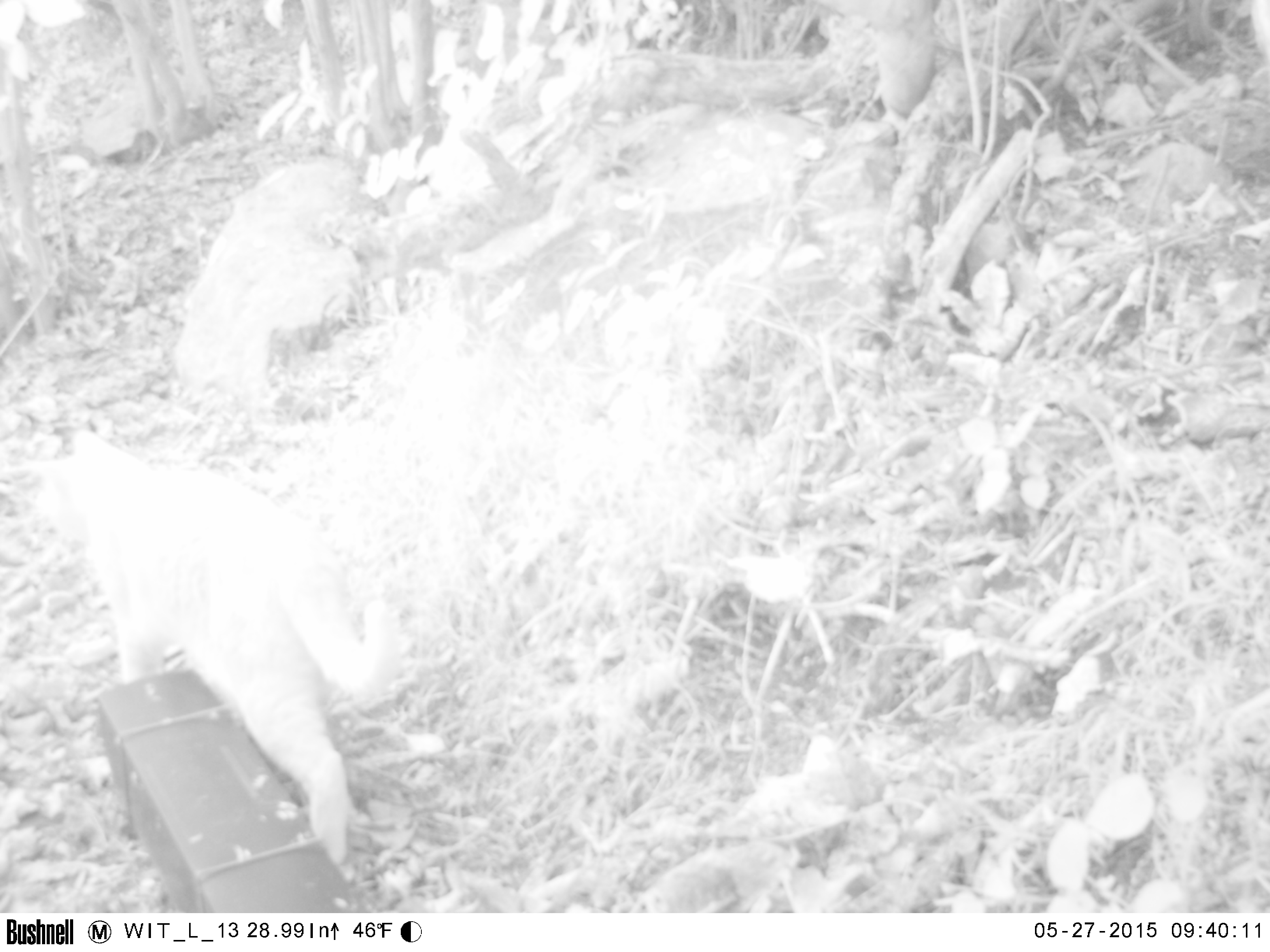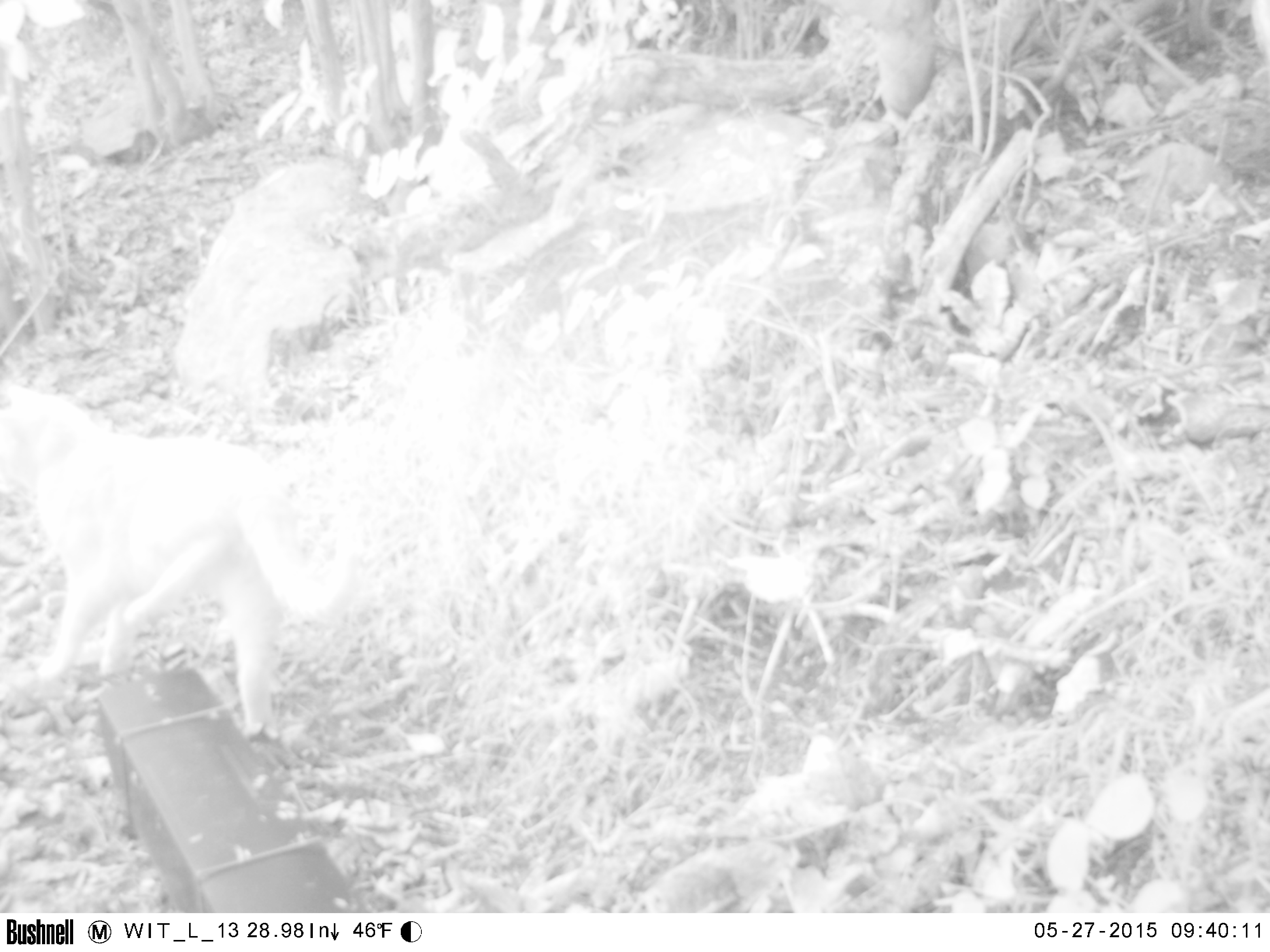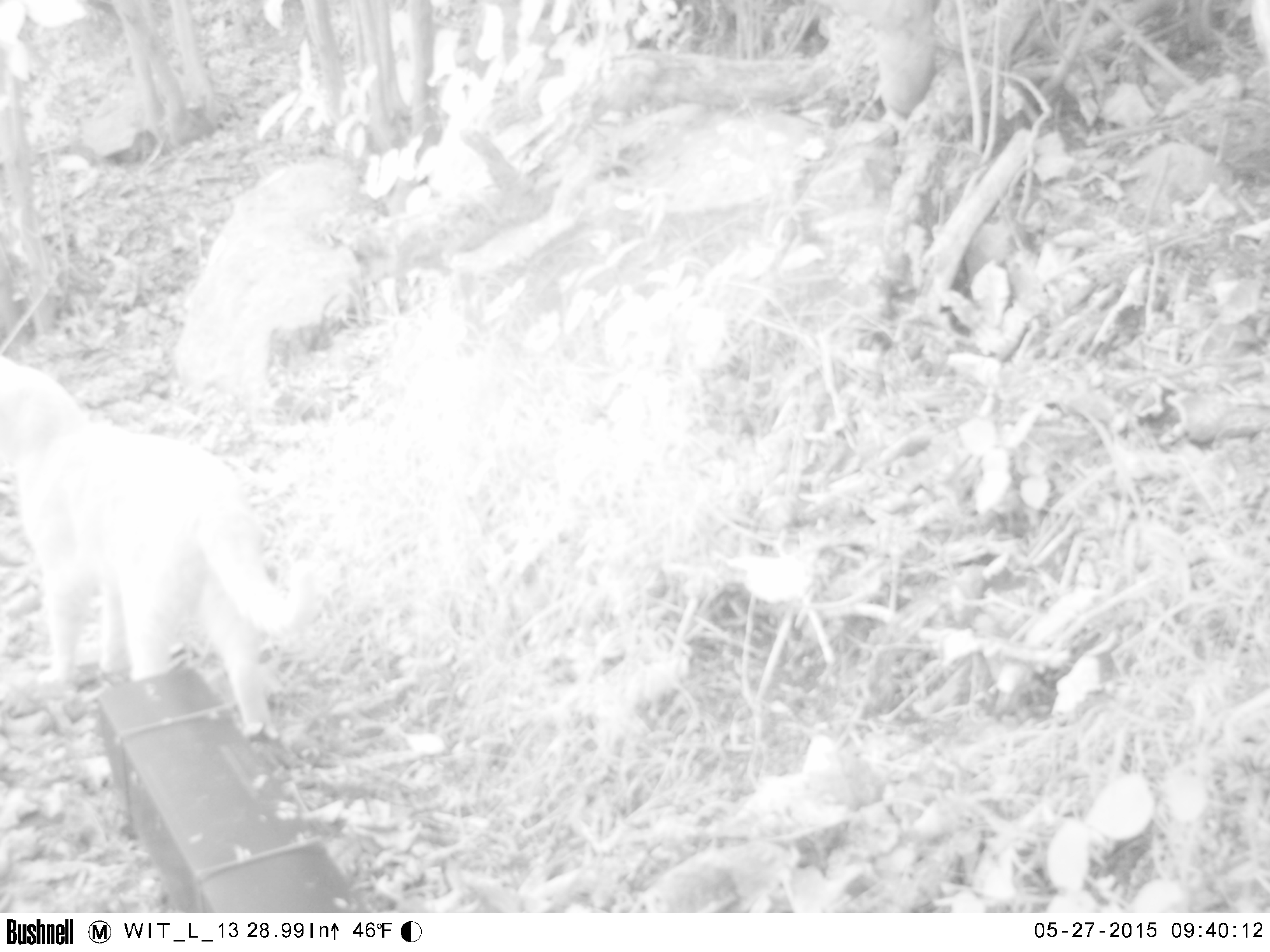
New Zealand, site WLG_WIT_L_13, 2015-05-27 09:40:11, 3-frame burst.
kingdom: Animalia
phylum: Chordata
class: Mammalia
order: Carnivora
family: Felidae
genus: Felis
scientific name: Felis catus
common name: domestic cat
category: cat